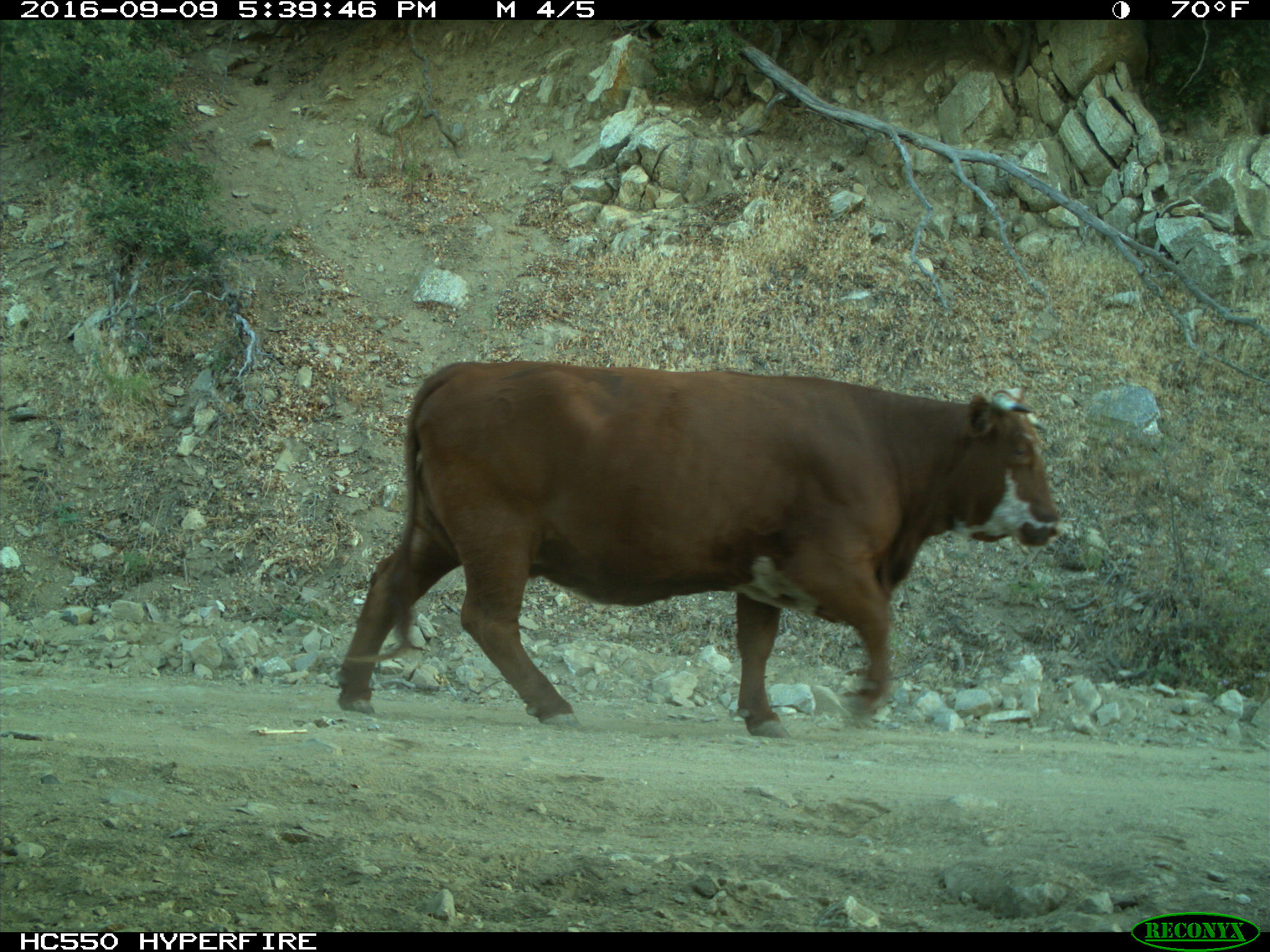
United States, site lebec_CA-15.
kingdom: Animalia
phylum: Chordata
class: Mammalia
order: Artiodactyla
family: Bovidae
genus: Bos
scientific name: Bos taurus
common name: domestic cow